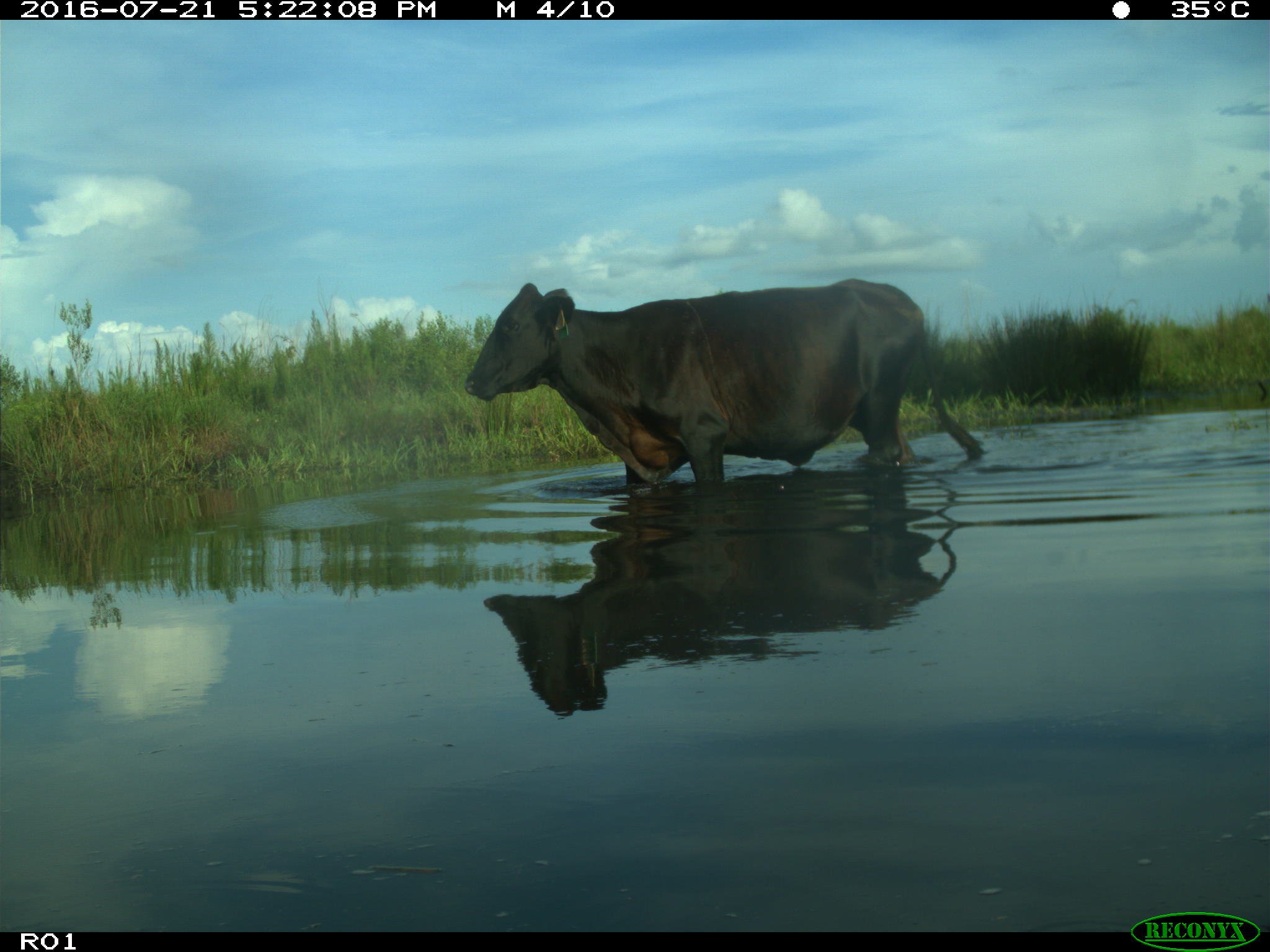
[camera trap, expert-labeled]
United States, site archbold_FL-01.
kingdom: Animalia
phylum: Chordata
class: Mammalia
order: Artiodactyla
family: Bovidae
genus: Bos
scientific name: Bos taurus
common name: domestic cow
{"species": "Bos taurus (domestic cow)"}